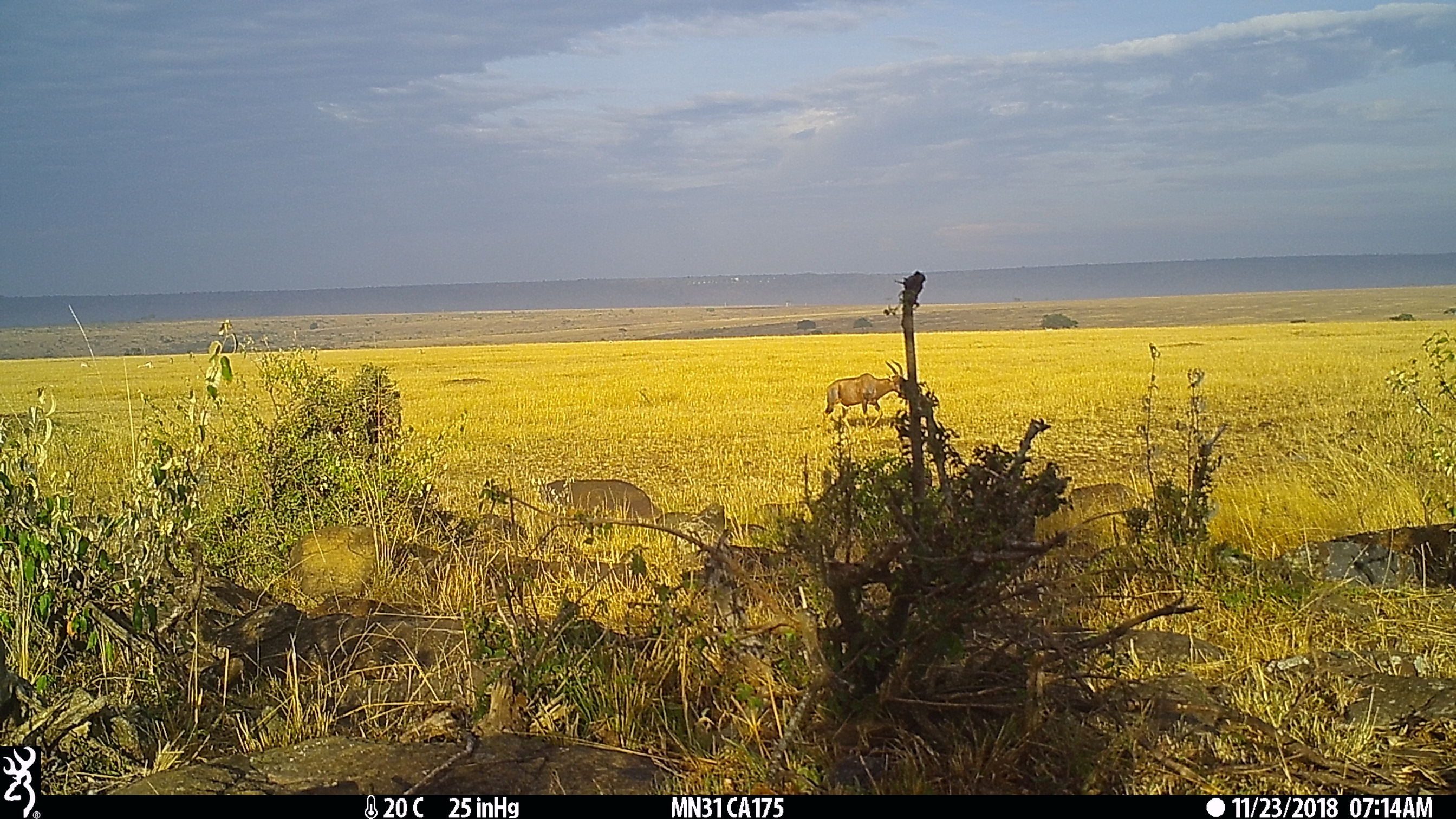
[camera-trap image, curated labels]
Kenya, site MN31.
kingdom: Animalia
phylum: Chordata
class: Mammalia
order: Artiodactyla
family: Bovidae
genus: Damaliscus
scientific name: Damaliscus lunatus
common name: topi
Topi (Damaliscus lunatus).